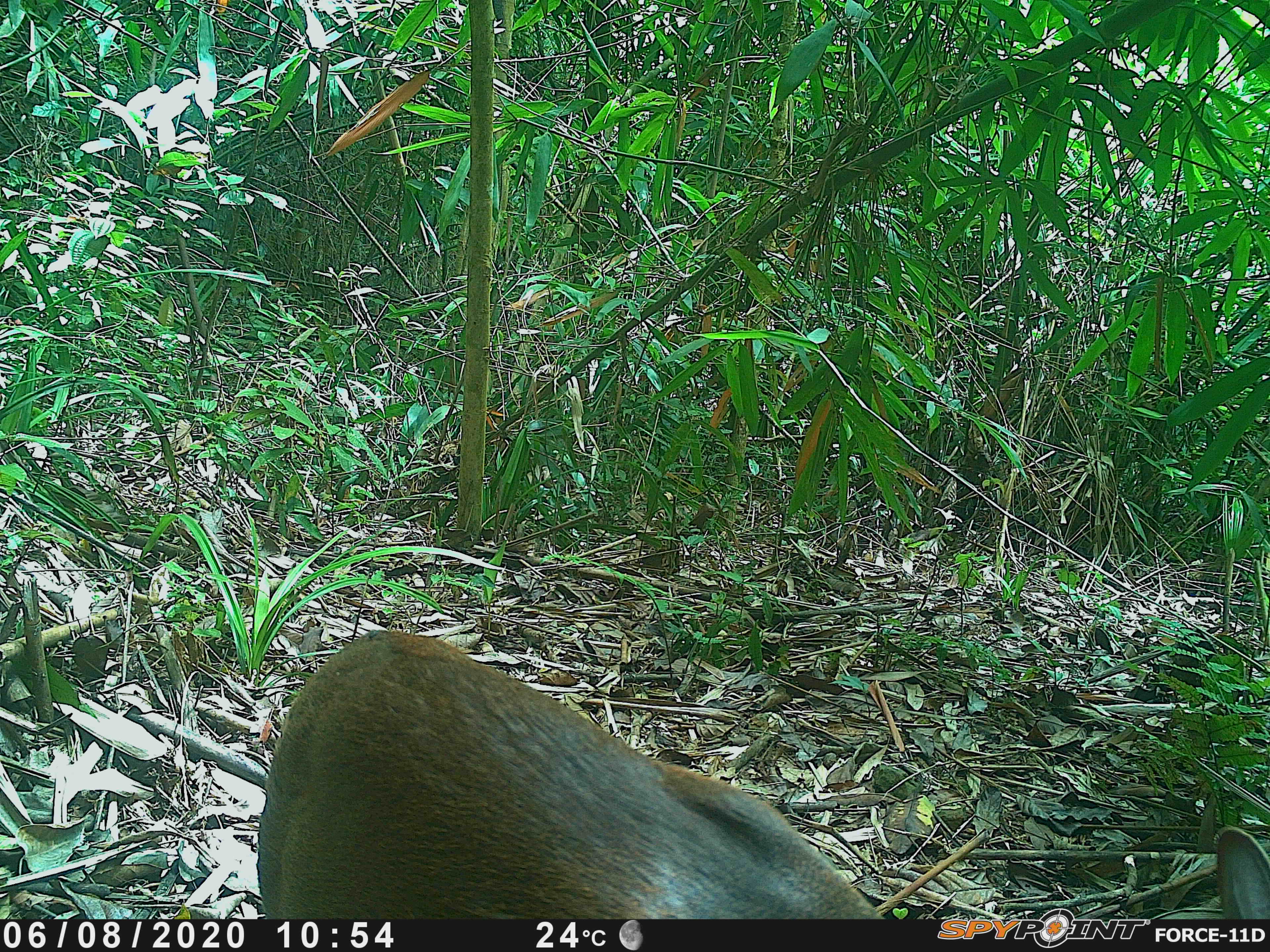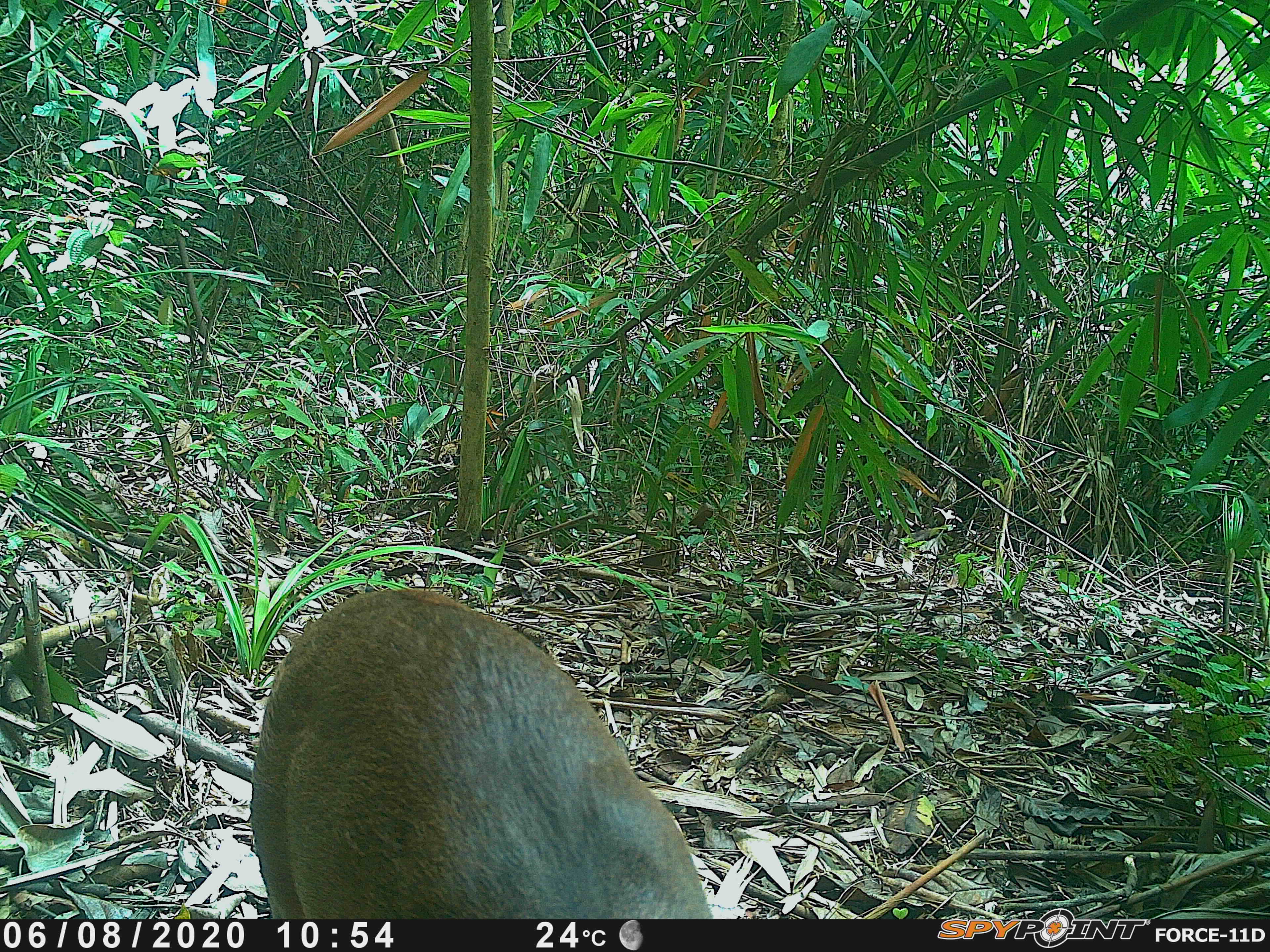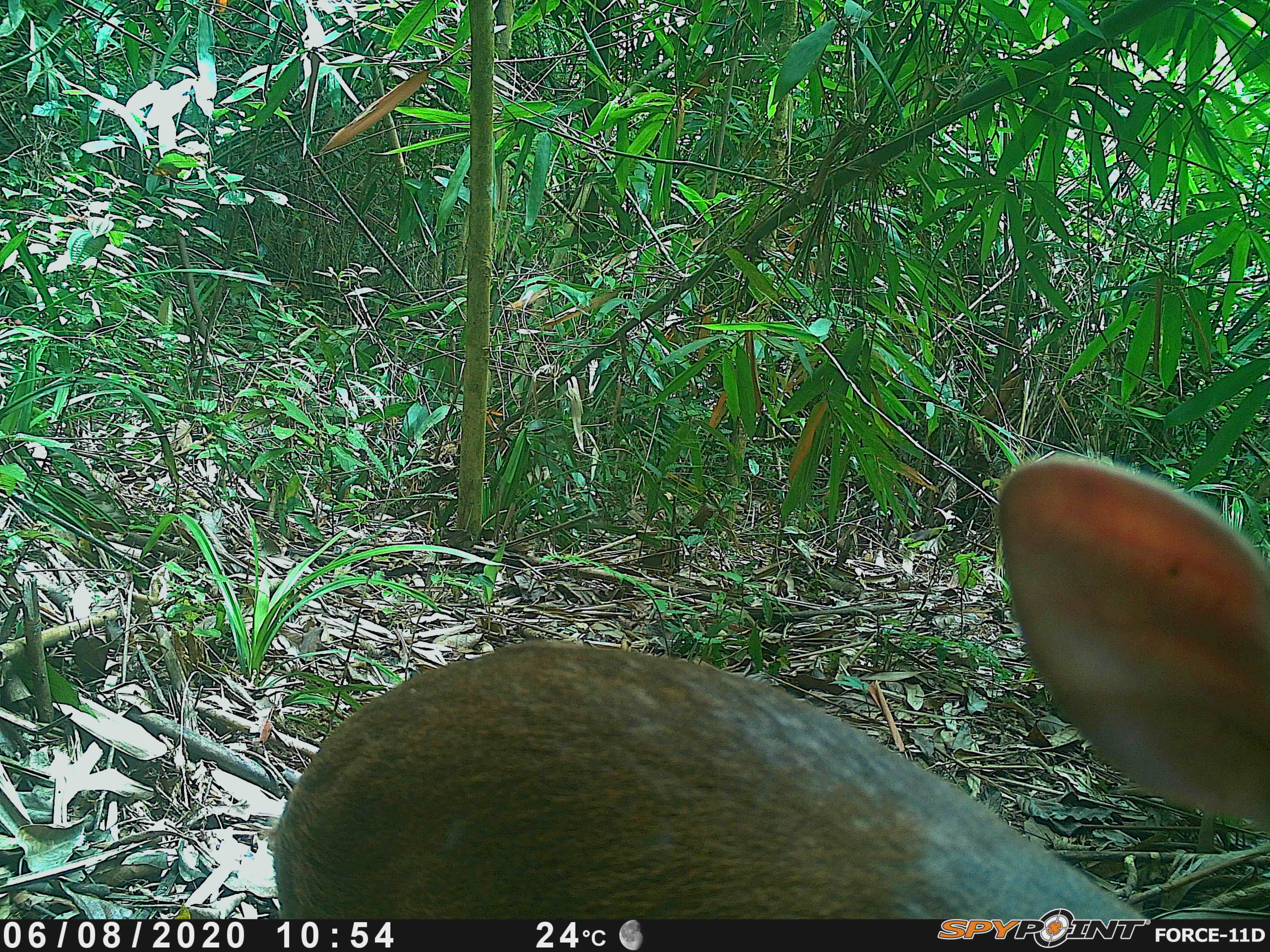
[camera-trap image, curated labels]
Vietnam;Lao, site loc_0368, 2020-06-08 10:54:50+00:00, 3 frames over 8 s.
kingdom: Animalia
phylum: Chordata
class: Mammalia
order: Artiodactyla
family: Cervidae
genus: Muntiacus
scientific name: Muntiacus vuquangensis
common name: large-antlered muntjac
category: large antlered muntjac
Large antlered muntjac (large-antlered muntjac) (Muntiacus vuquangensis). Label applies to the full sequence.